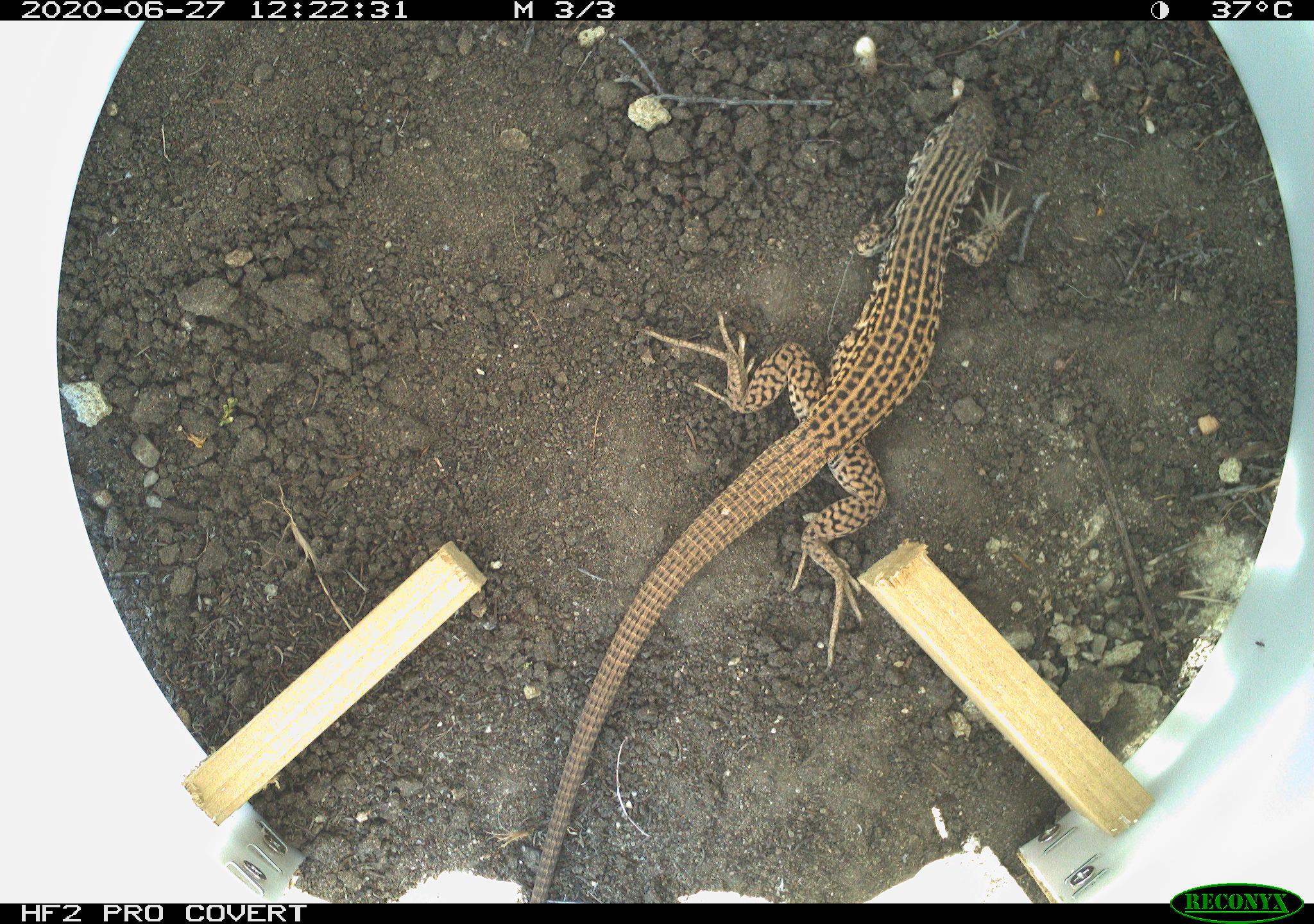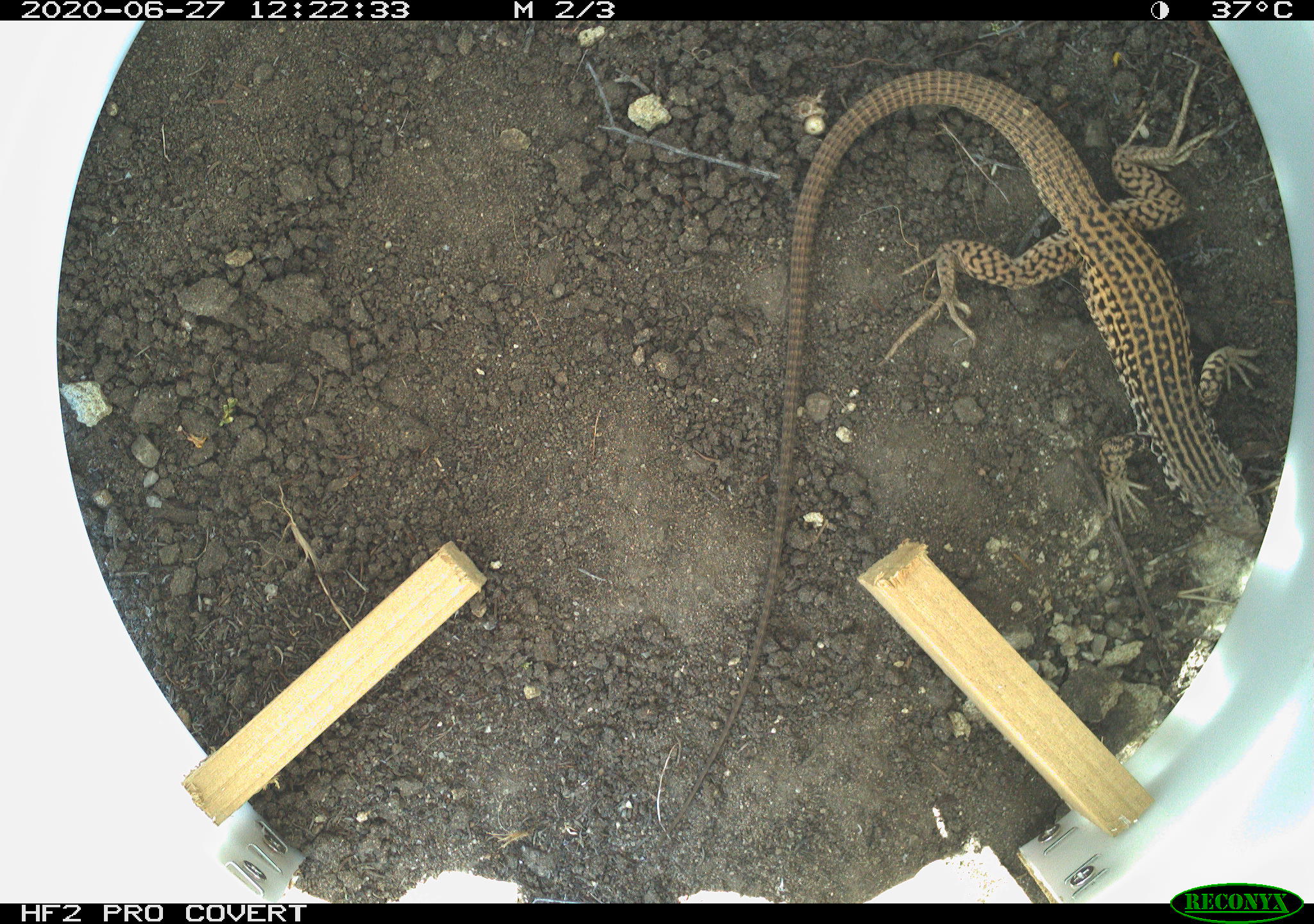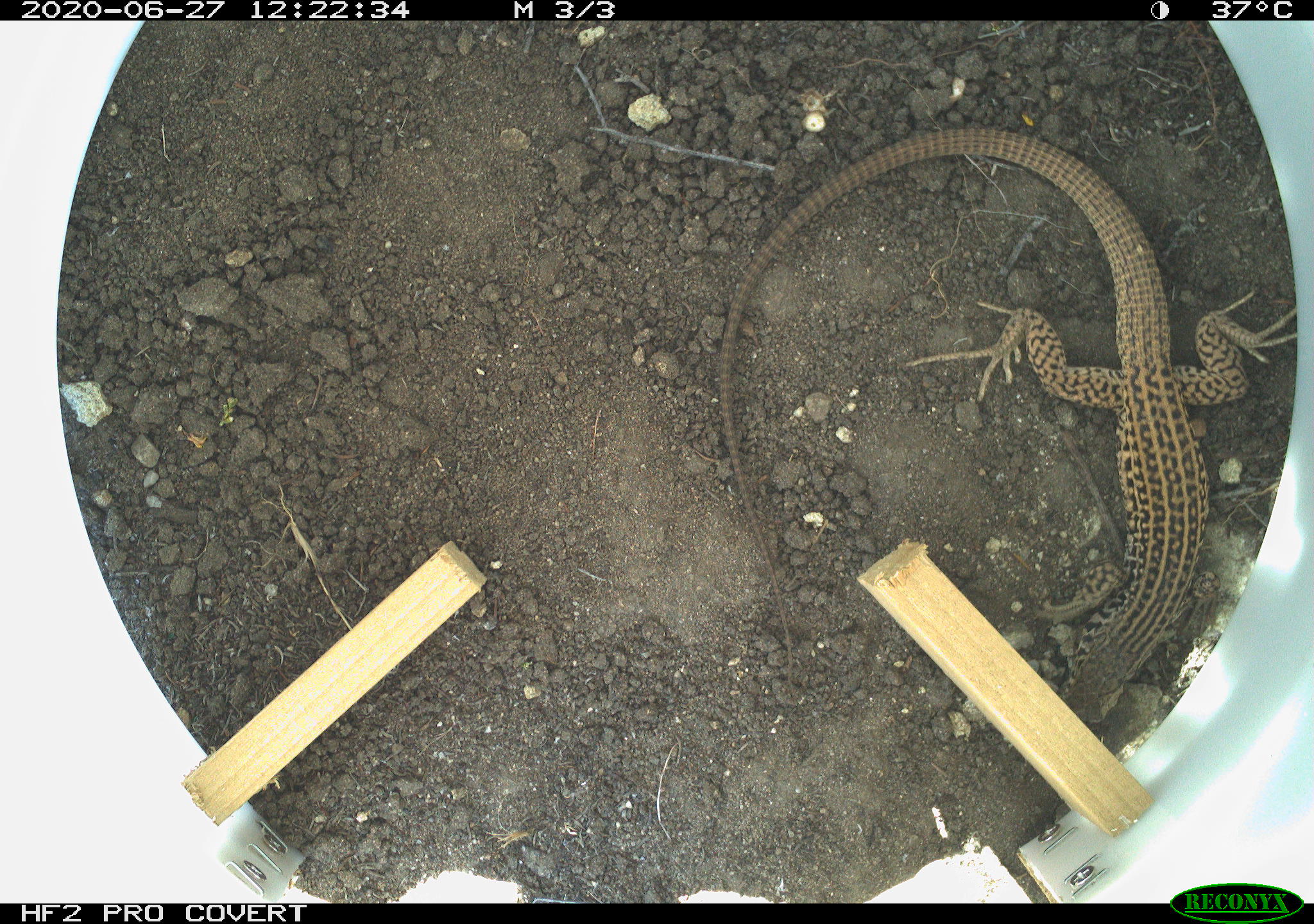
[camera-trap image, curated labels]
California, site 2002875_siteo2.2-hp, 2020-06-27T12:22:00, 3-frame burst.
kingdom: Animalia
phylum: Chordata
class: Reptilia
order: Squamata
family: Teiidae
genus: Aspidoscelis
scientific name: Aspidoscelis tigris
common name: western whiptail